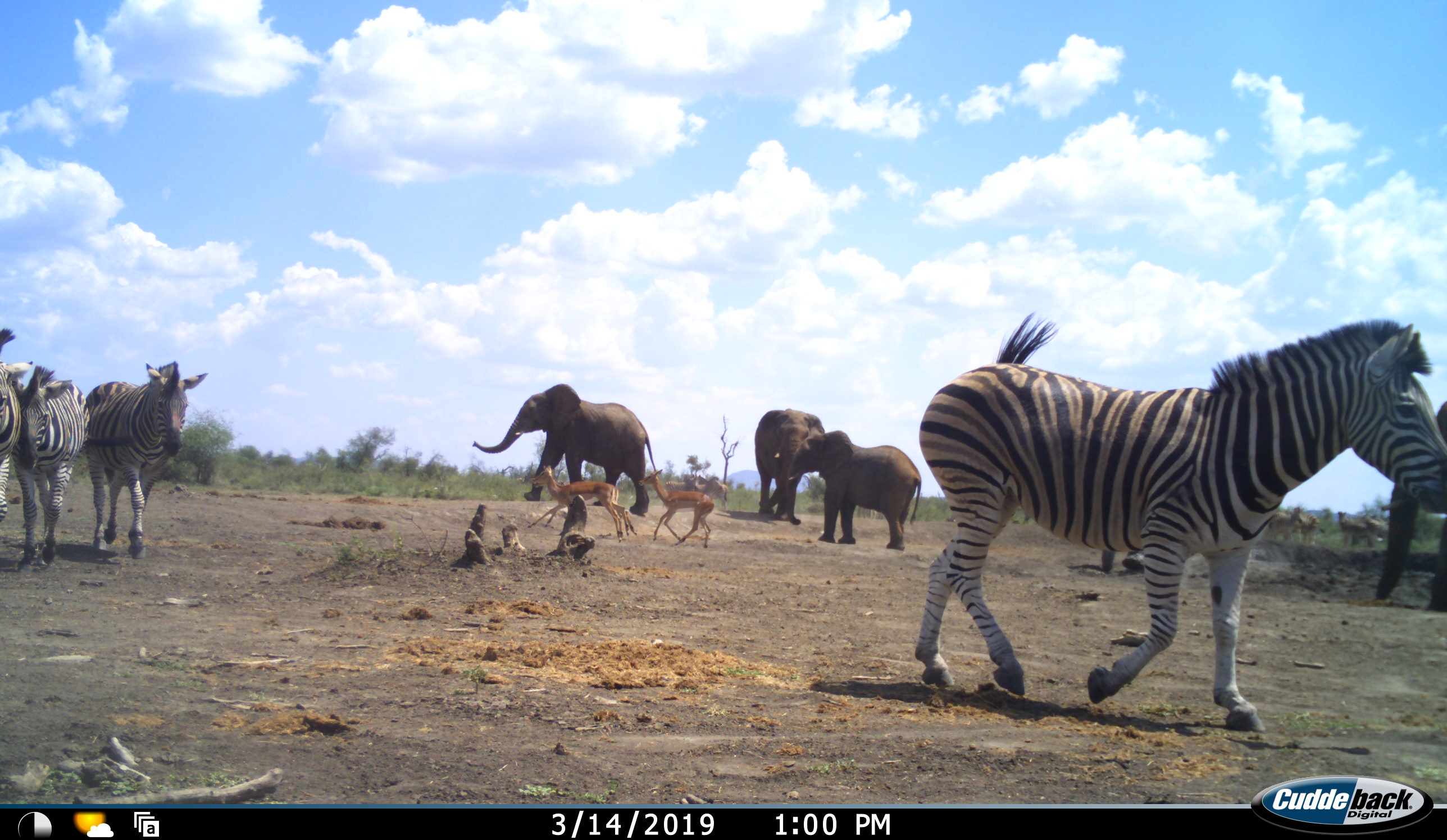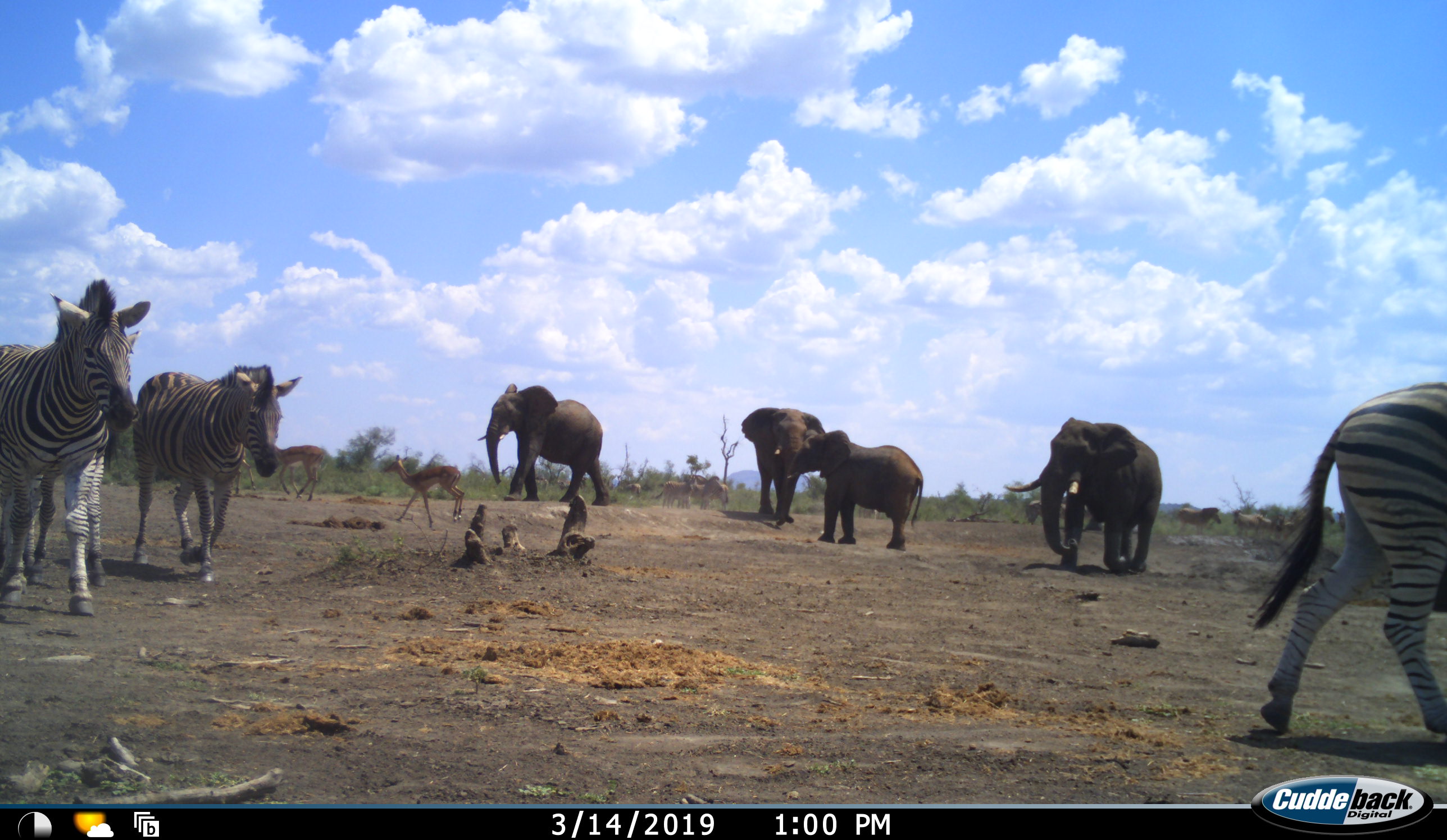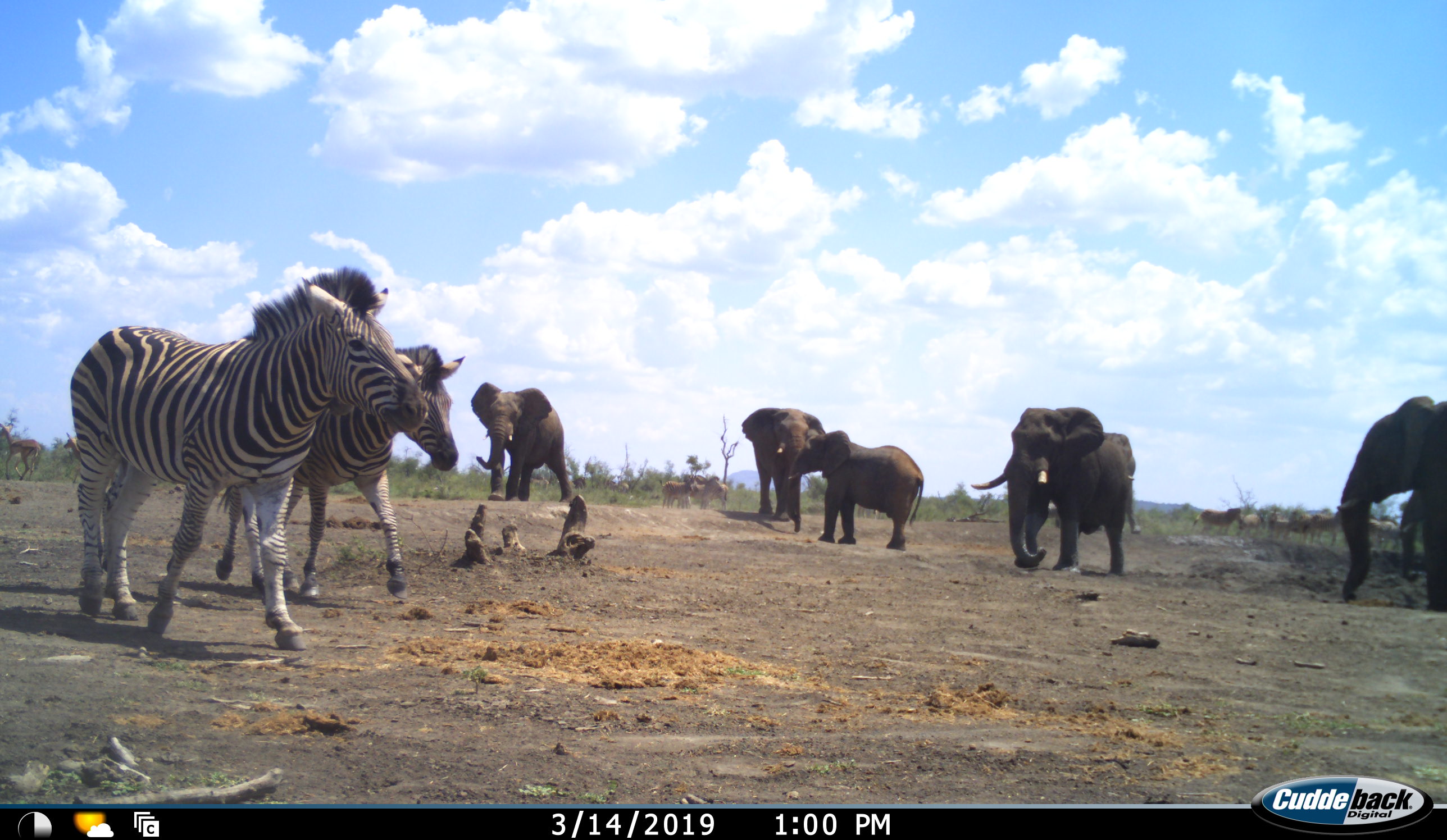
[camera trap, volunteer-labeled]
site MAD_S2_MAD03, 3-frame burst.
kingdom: Animalia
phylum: Chordata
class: Mammalia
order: Proboscidea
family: Elephantidae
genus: Loxodonta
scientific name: Loxodonta africana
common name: african bush elephant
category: elephant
Elephant (african bush elephant) (Loxodonta africana), count 5. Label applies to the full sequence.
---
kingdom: Animalia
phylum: Chordata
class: Mammalia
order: Artiodactyla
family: Bovidae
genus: Aepyceros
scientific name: Aepyceros melampus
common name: impala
Impala (Aepyceros melampus), count 2. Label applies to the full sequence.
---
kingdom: Animalia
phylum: Chordata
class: Mammalia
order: Perissodactyla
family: Equidae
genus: Equus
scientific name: Equus quagga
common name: plains zebra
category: zebraplains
Zebraplains (plains zebra) (Equus quagga), count 4. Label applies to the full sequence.